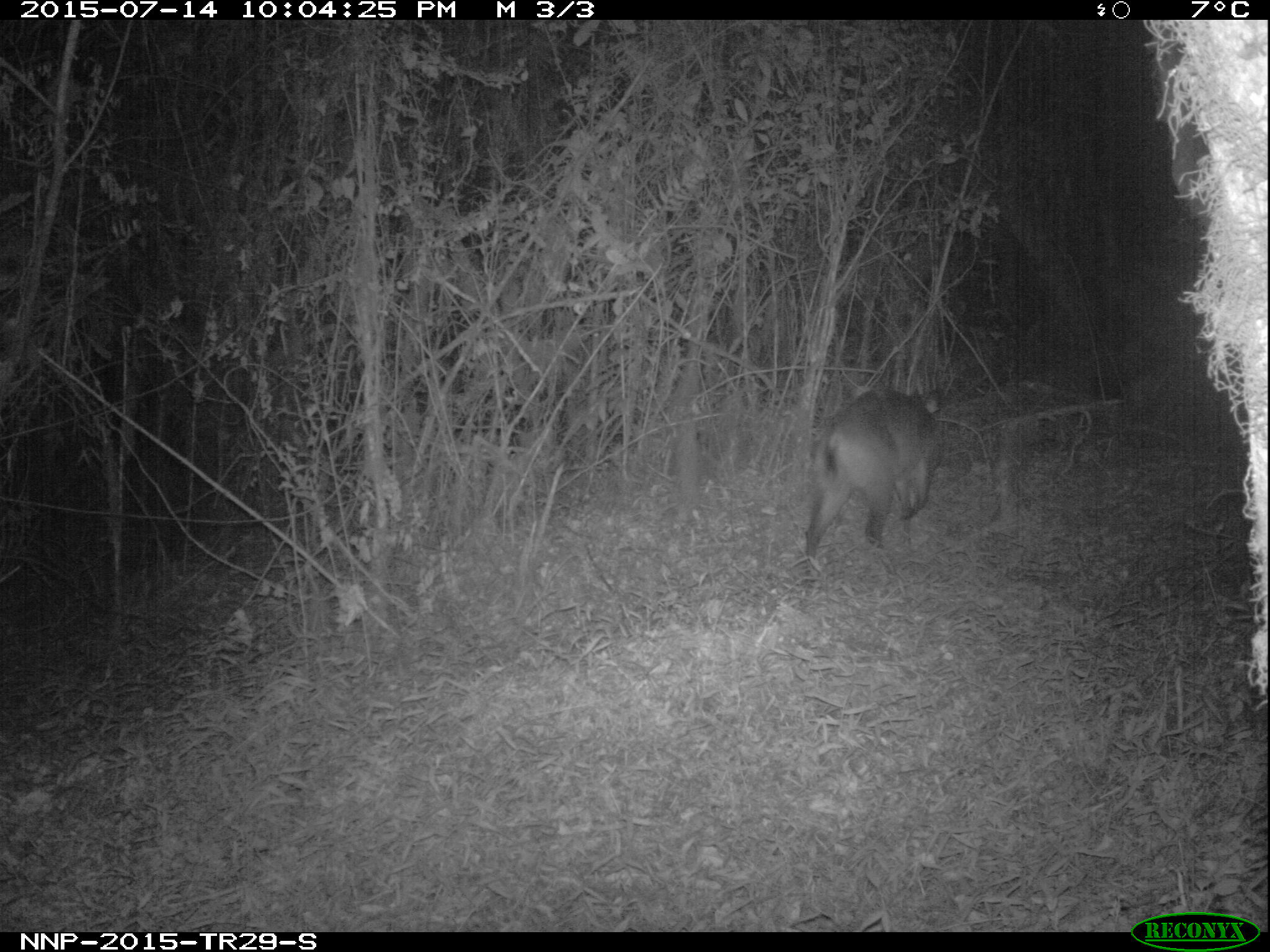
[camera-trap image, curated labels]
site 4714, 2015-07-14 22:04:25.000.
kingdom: Animalia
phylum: Chordata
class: Mammalia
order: Artiodactyla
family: Bovidae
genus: Cephalophus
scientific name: Cephalophus nigrifrons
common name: black-fronted duiker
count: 1